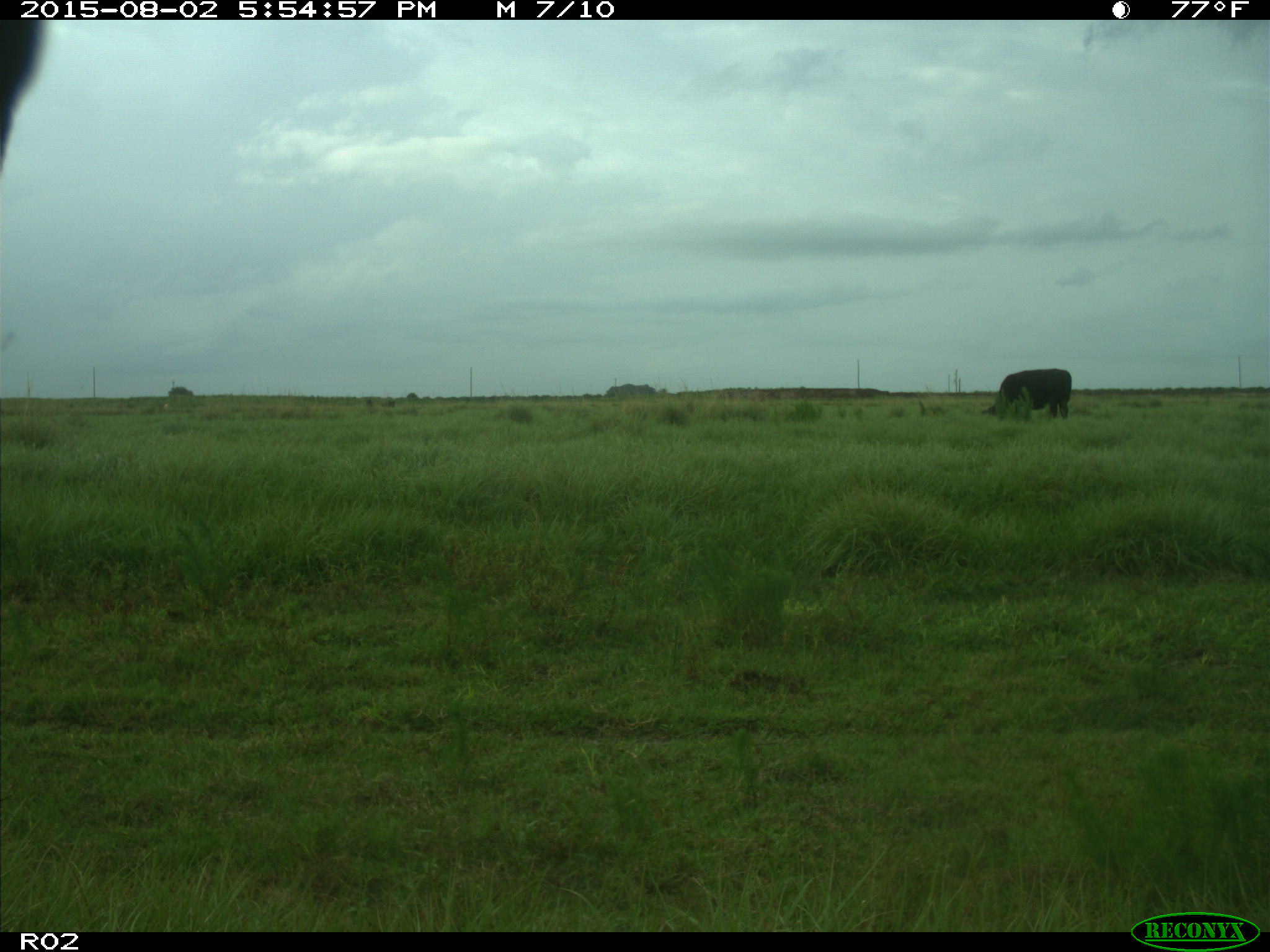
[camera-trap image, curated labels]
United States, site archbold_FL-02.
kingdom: Animalia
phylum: Chordata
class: Mammalia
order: Artiodactyla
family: Bovidae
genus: Bos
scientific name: Bos taurus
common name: domestic cow